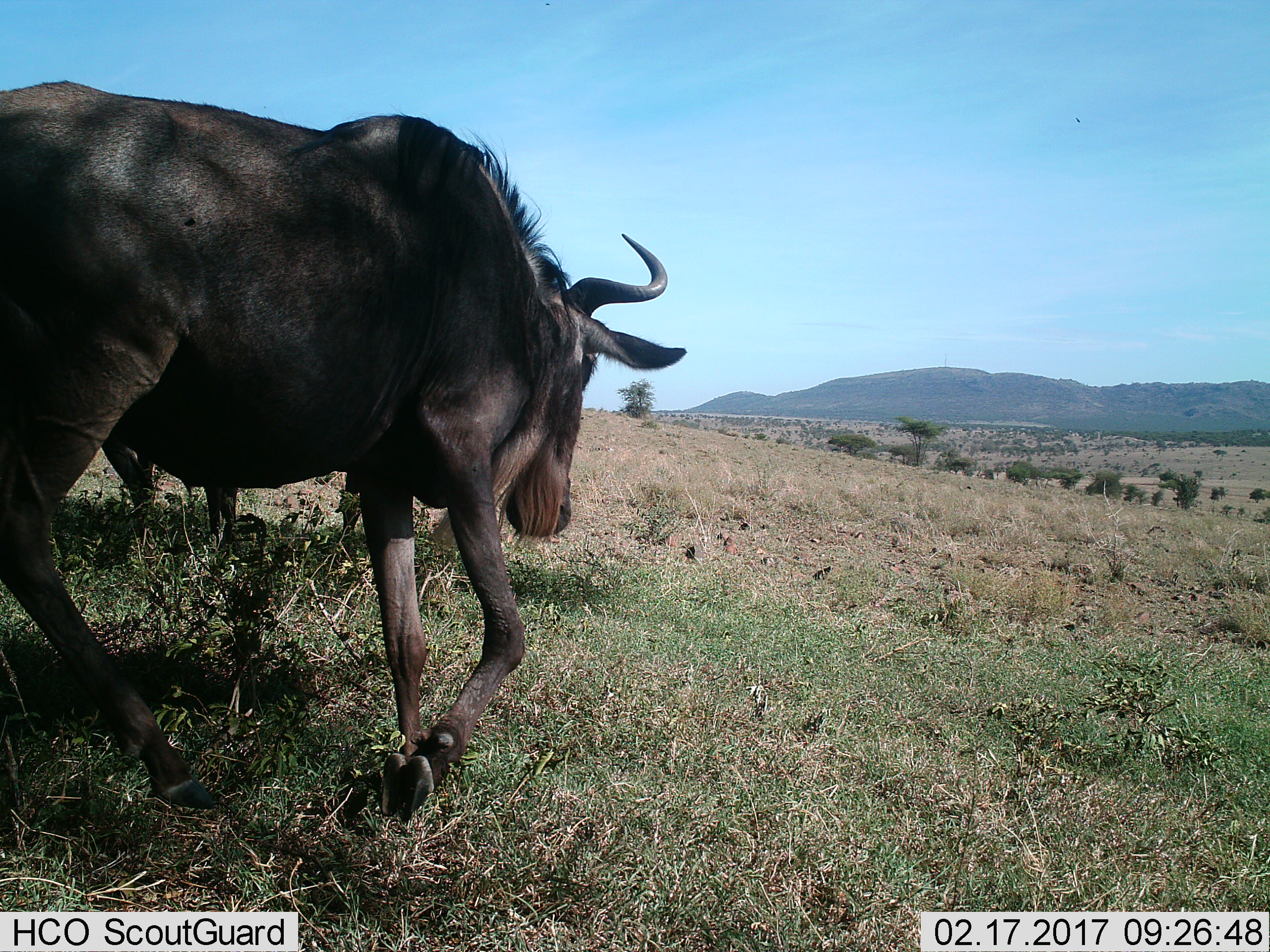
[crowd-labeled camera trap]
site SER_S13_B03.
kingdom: Animalia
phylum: Chordata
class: Mammalia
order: Artiodactyla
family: Bovidae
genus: Connochaetes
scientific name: Connochaetes taurinus taurinus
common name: blue wildebeest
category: wildebeestblue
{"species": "wildebeestblue (blue wildebeest) (Connochaetes taurinus taurinus)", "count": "2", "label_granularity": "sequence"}